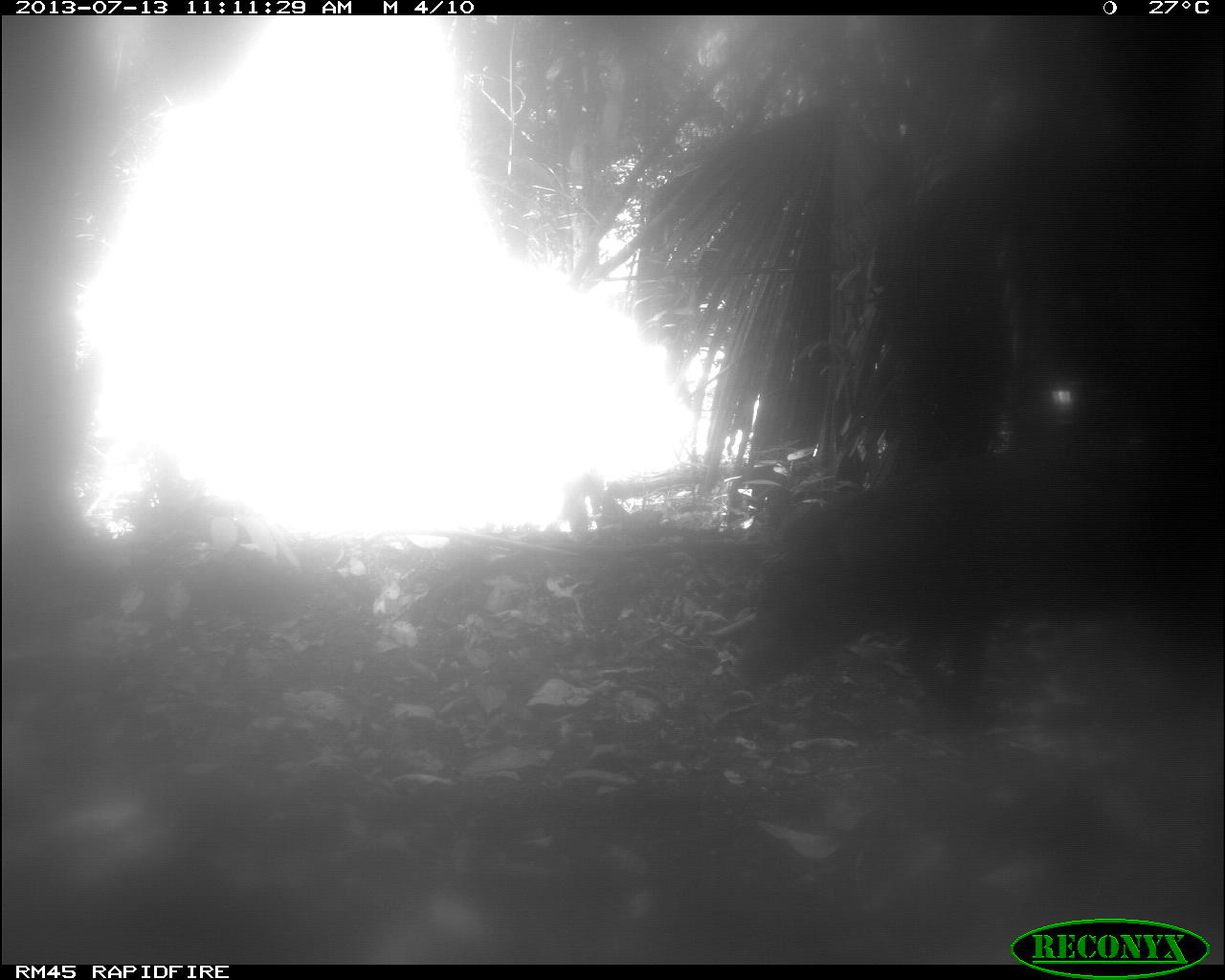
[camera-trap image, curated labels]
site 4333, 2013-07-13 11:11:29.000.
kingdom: Animalia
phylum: Chordata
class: Mammalia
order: Artiodactyla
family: Tayassuidae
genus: Tayassu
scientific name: Tayassu pecari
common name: white-lipped peccary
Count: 1.